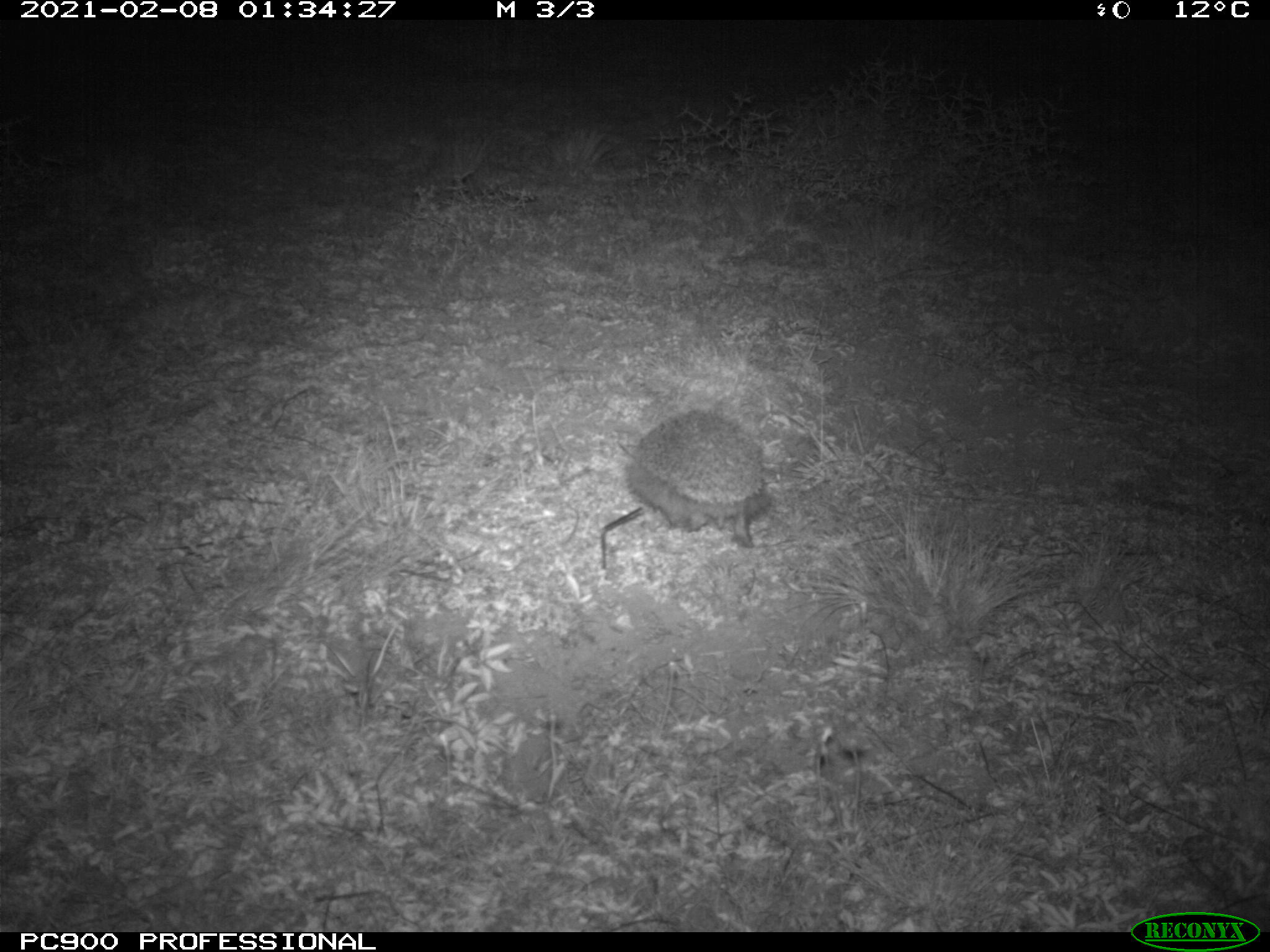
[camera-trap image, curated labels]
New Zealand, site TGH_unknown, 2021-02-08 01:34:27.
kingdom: Animalia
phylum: Chordata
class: Mammalia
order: Eulipotyphla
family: Erinaceidae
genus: Erinaceus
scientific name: Erinaceus europaeus europaeus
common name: european hedgehog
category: hedgehog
Hedgehog (european hedgehog) (Erinaceus europaeus europaeus).